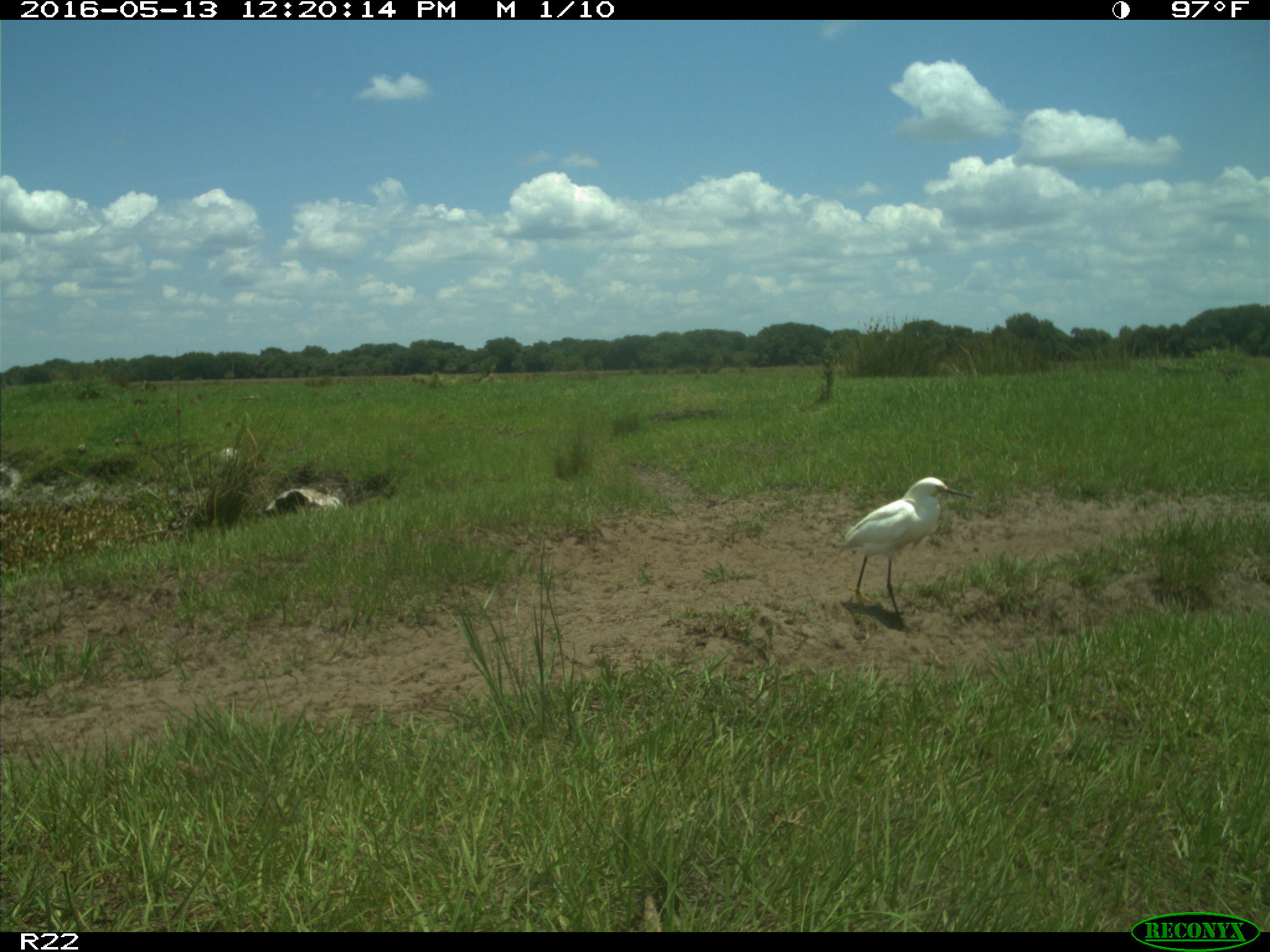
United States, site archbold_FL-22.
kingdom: Animalia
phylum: Chordata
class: Aves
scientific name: Aves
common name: birds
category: unidentified bird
Unidentified bird (birds) (Aves).